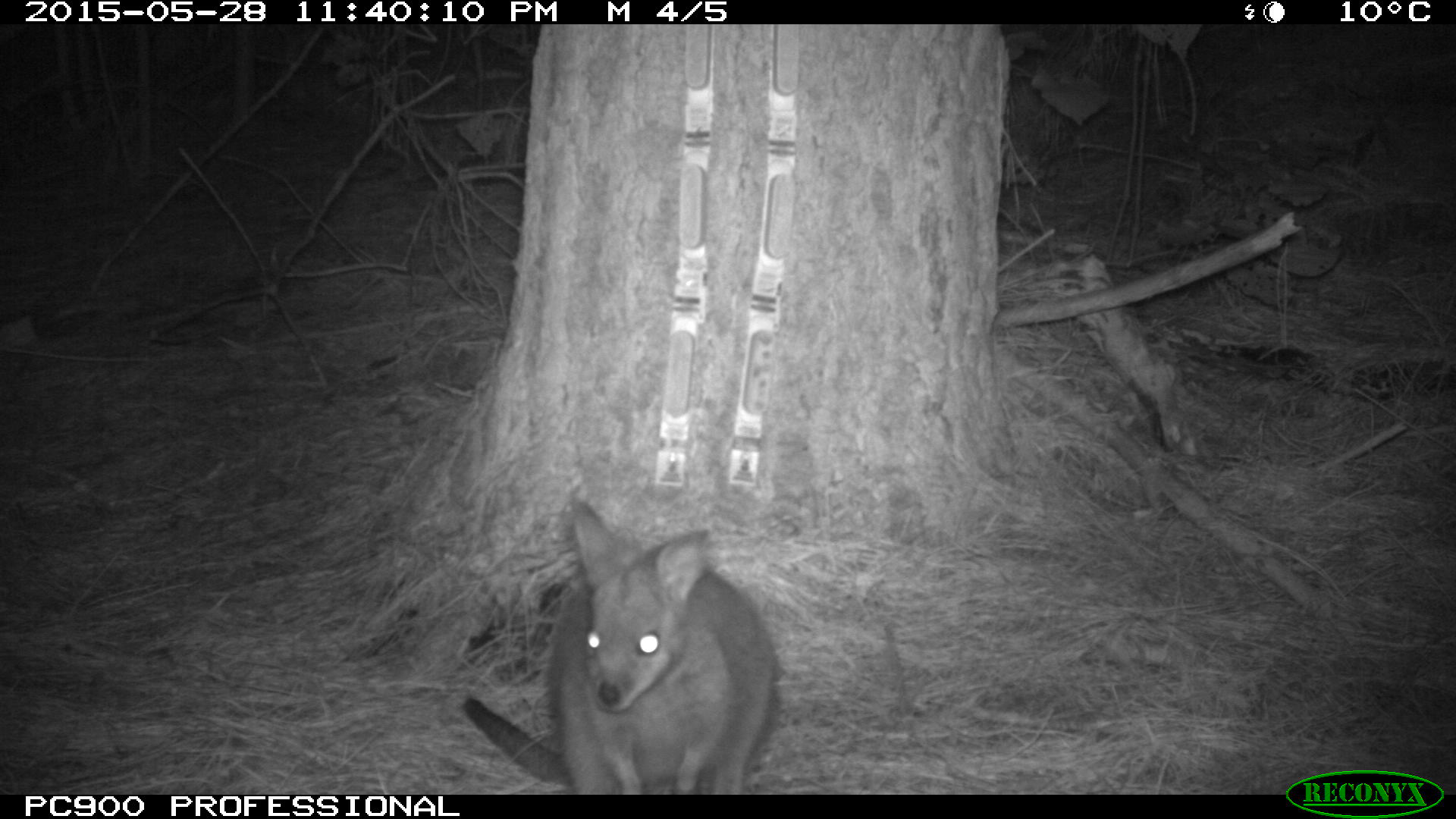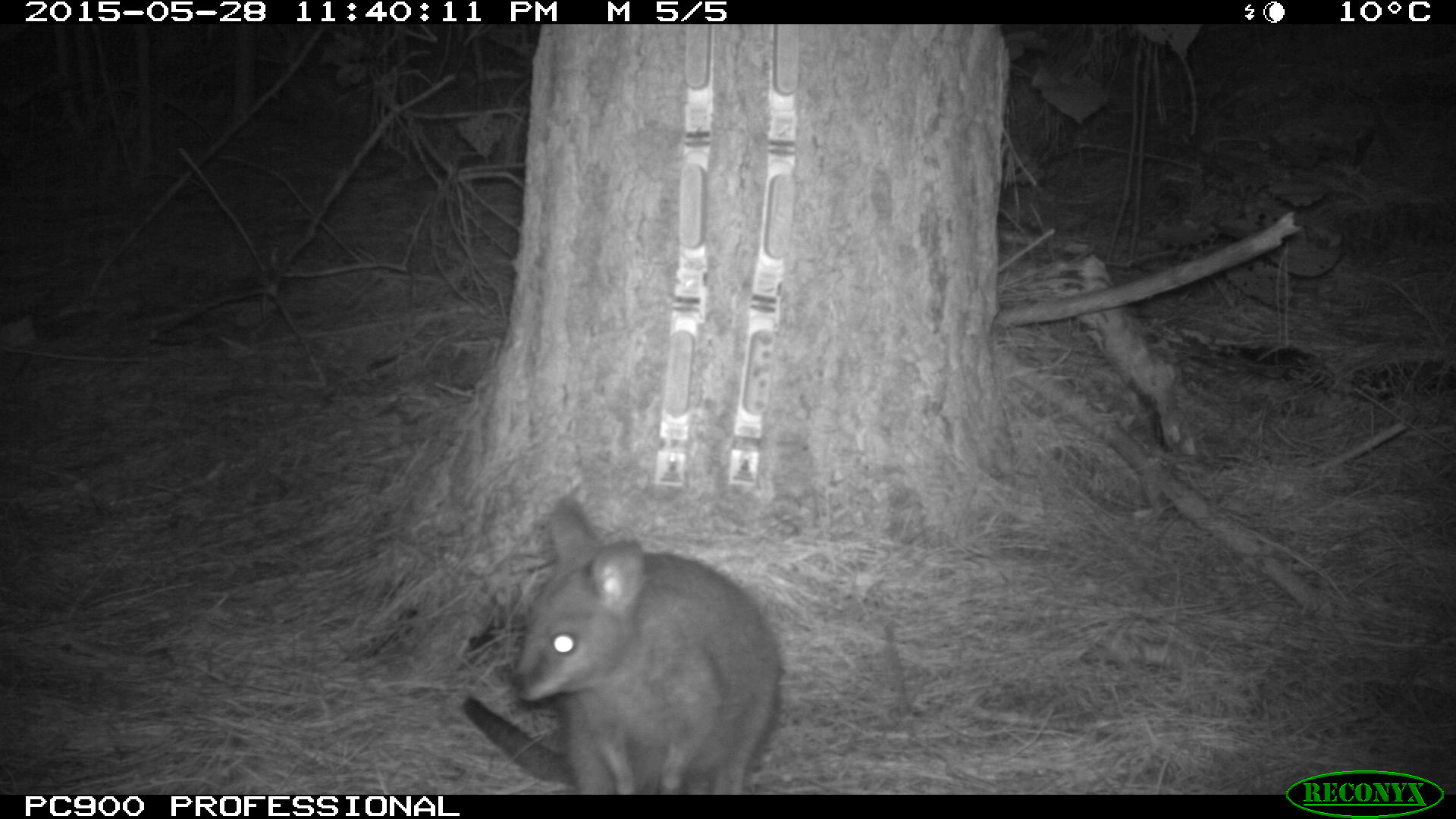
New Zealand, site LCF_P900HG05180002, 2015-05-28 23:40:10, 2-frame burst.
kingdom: Animalia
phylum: Chordata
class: Mammalia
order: Diprotodontia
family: Macropodidae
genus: Notamacropus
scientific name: Notamacropus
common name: wallaby